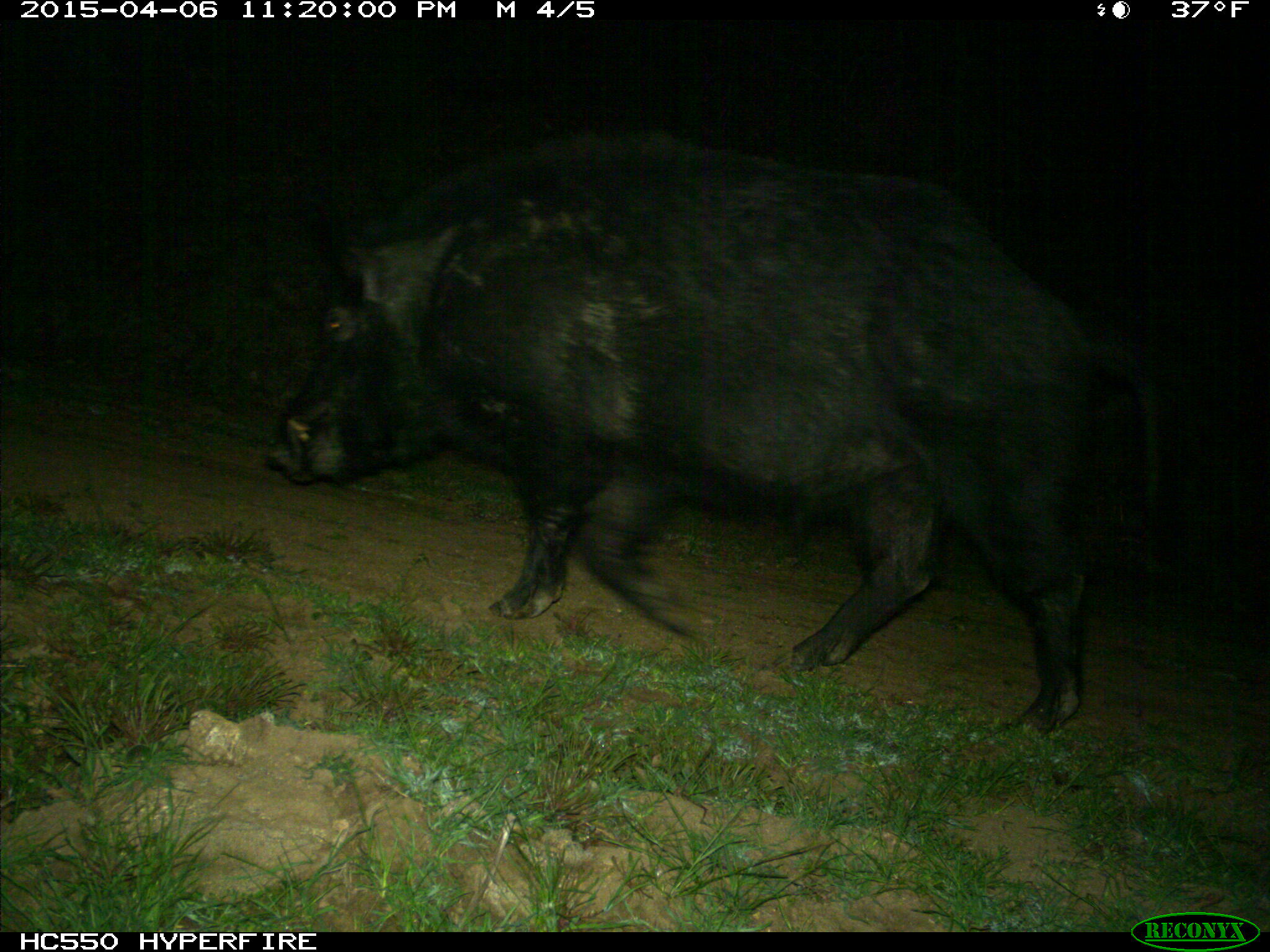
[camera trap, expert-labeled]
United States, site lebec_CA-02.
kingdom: Animalia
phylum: Chordata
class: Mammalia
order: Artiodactyla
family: Suidae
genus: Sus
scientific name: Sus scrofa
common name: wild boar